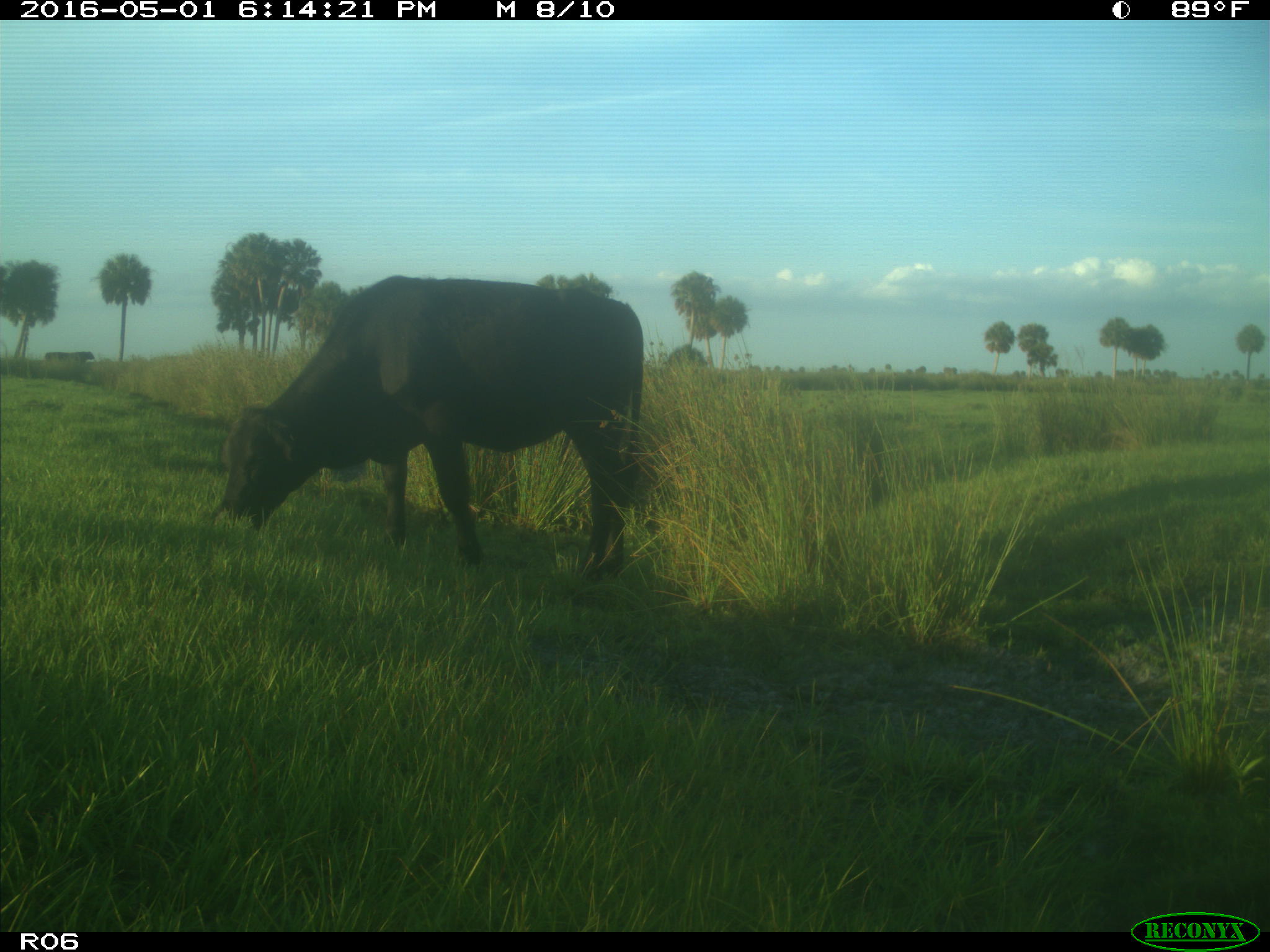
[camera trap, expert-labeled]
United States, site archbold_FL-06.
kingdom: Animalia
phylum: Chordata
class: Mammalia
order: Artiodactyla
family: Bovidae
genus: Bos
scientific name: Bos taurus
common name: domestic cow